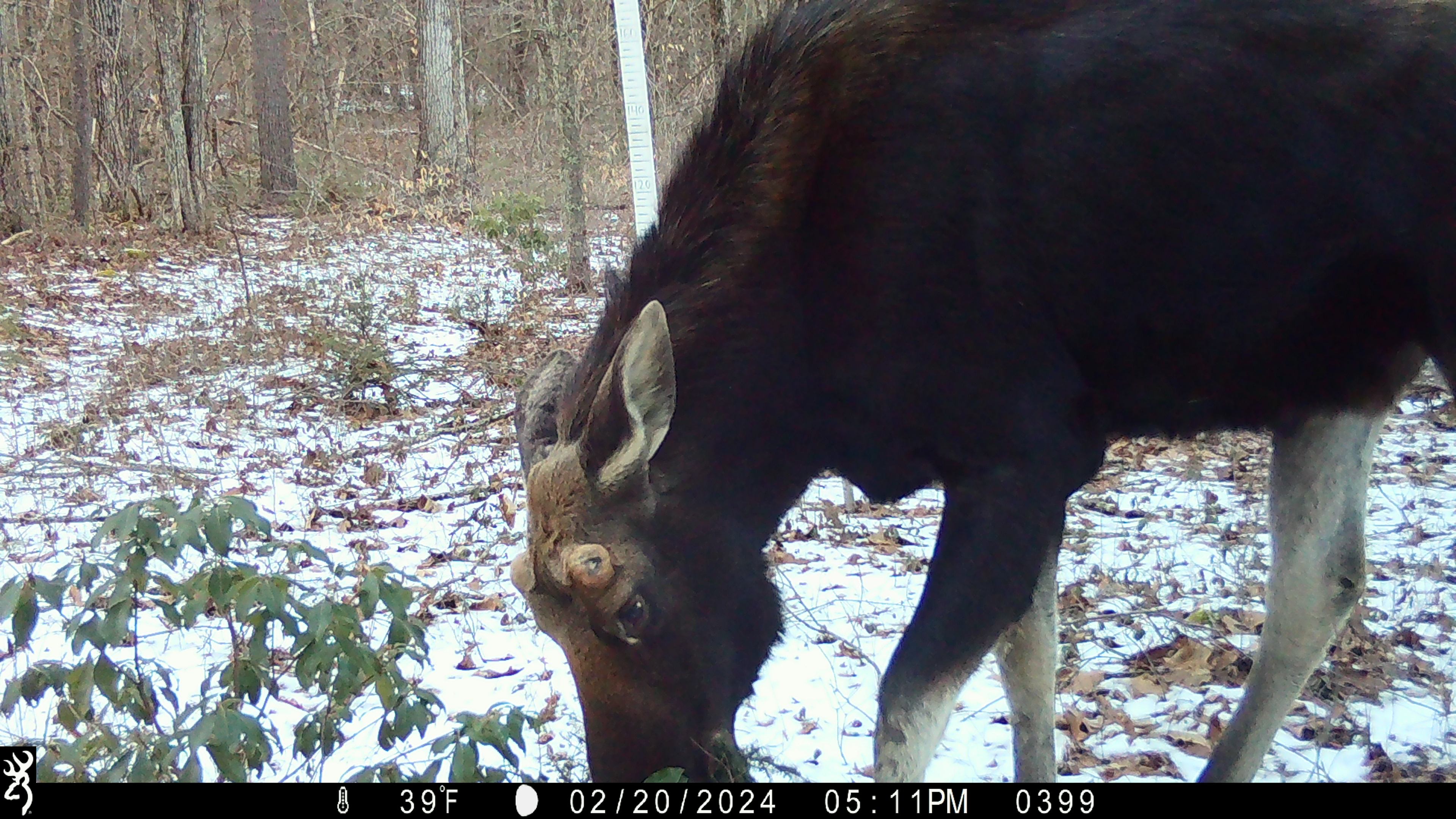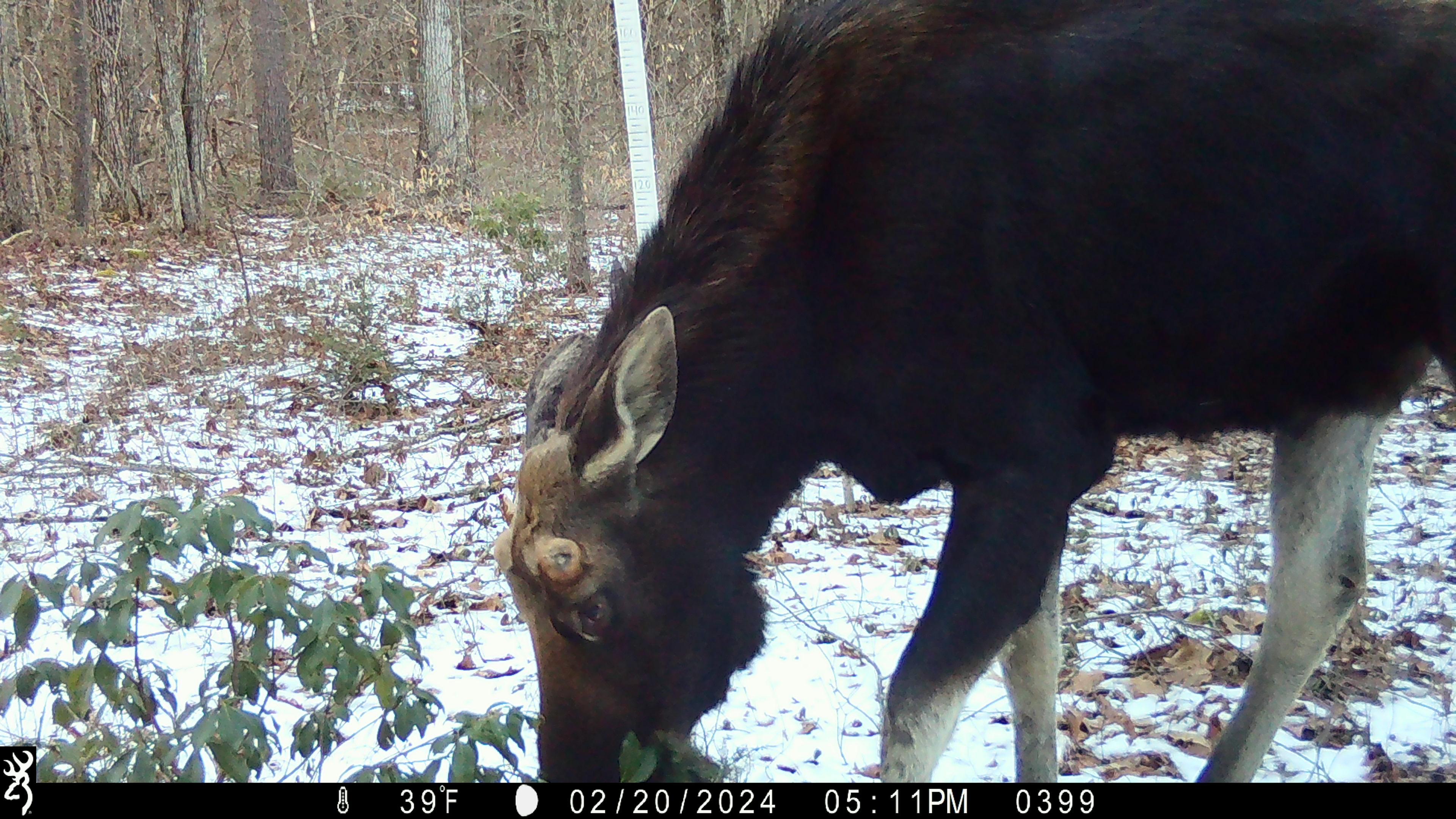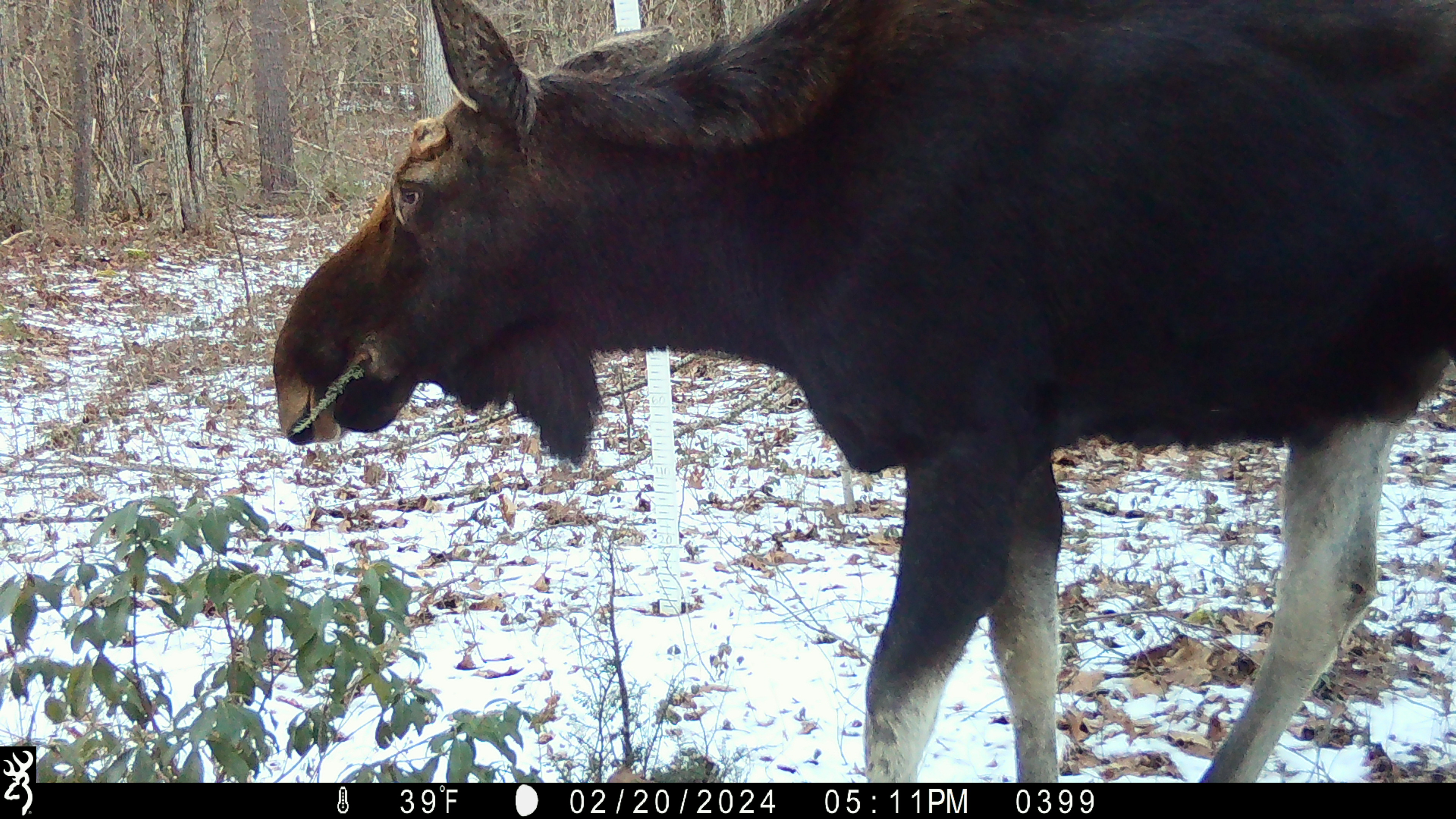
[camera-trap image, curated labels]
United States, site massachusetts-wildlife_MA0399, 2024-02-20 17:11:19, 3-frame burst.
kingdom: Animalia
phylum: Chordata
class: Mammalia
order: Artiodactyla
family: Cervidae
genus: Alces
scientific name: Alces alces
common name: moose